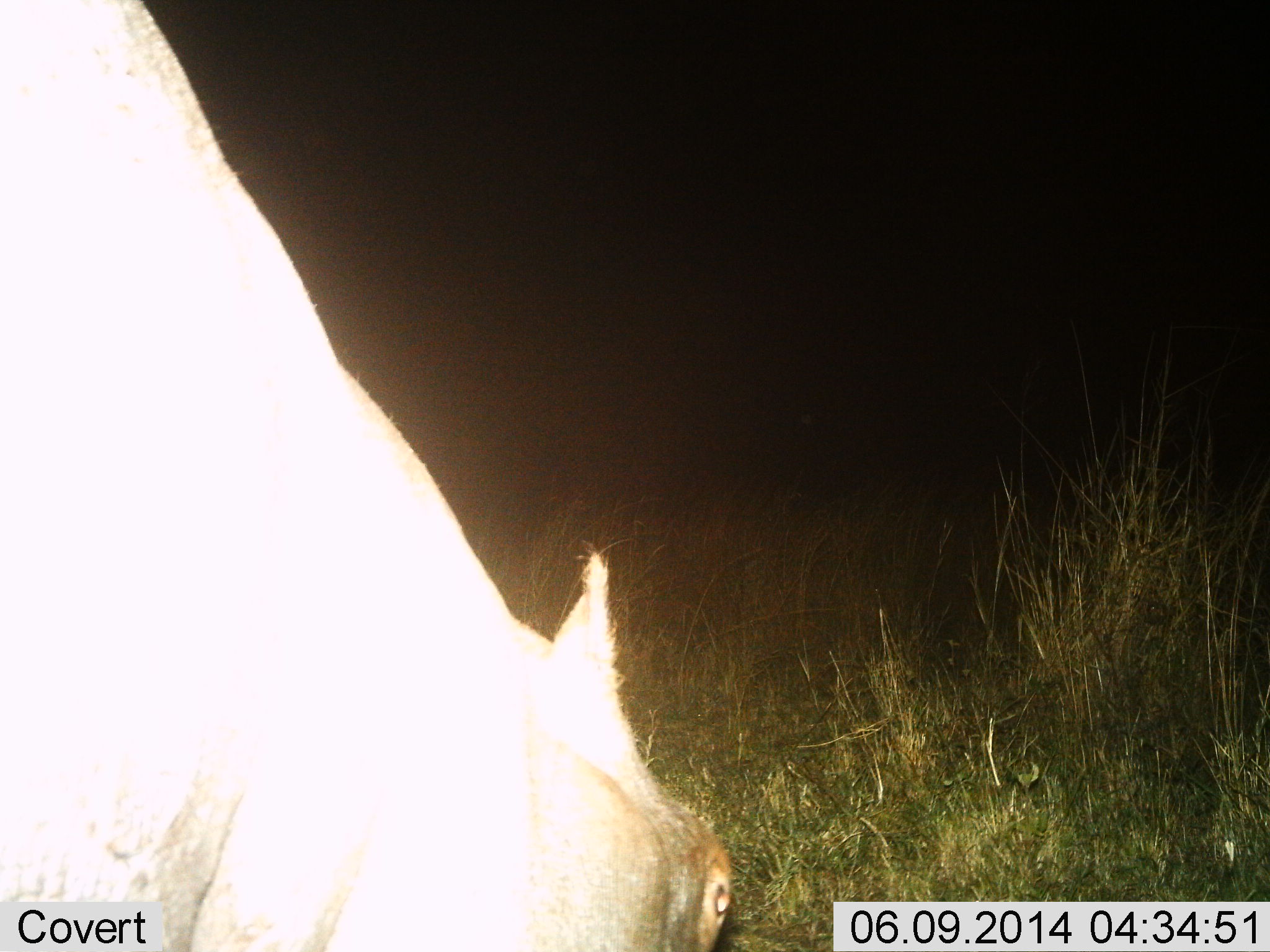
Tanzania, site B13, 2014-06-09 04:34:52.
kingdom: Animalia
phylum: Chordata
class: Mammalia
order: Artiodactyla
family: Hippopotamidae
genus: Hippopotamus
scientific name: Hippopotamus amphibius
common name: hippopotamus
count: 1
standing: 25%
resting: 0%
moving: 0%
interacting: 0%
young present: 0%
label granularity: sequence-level